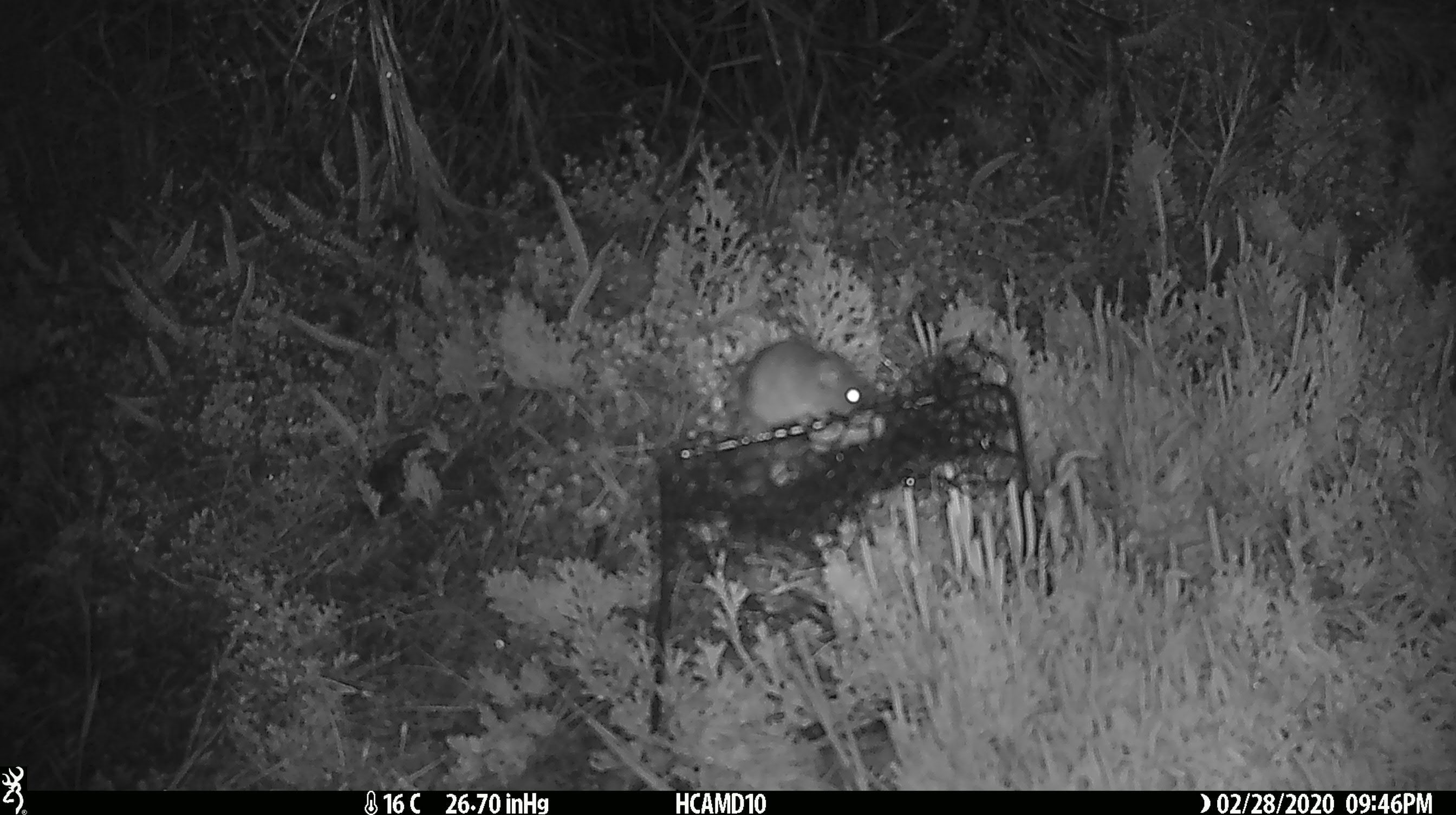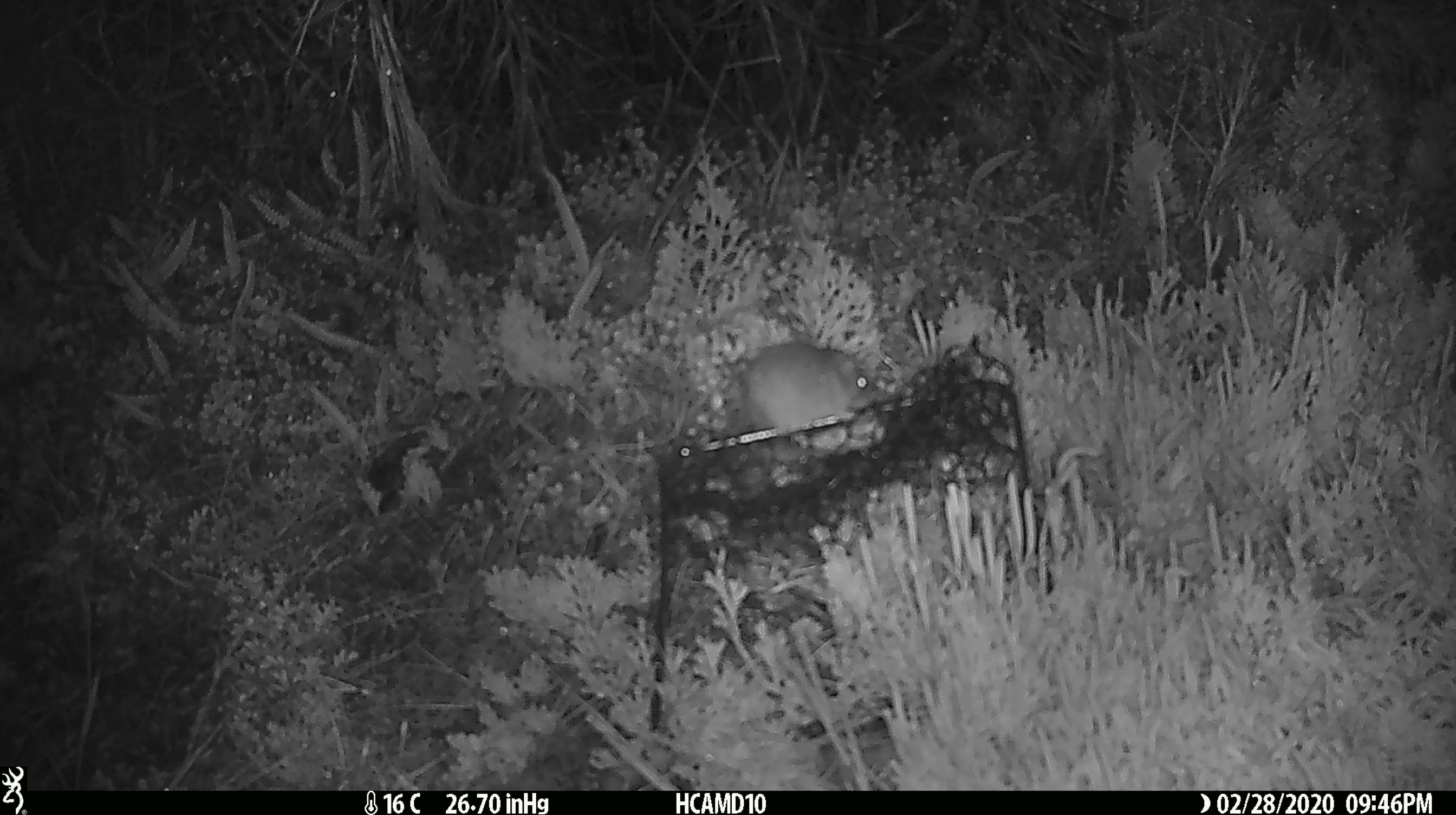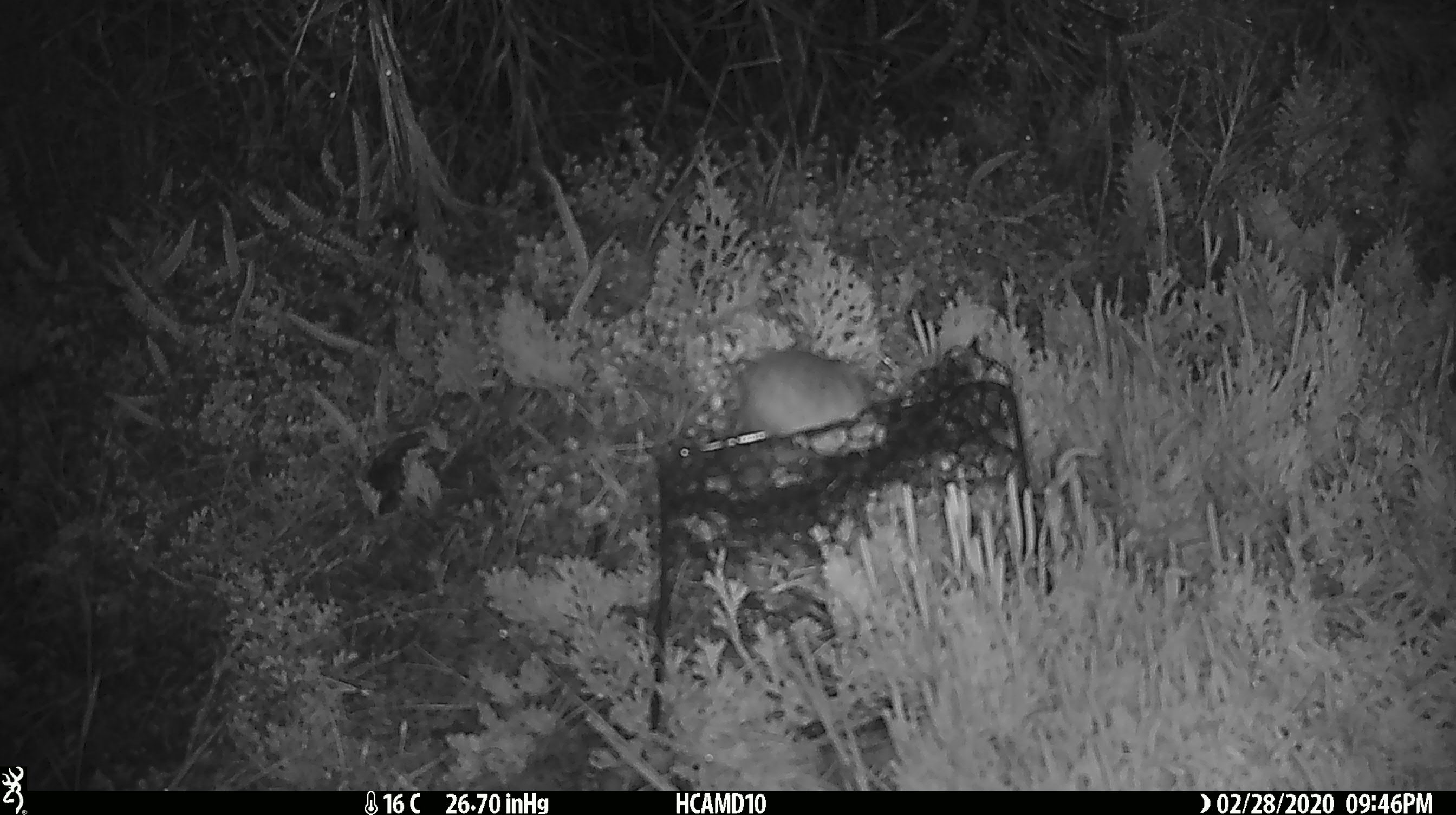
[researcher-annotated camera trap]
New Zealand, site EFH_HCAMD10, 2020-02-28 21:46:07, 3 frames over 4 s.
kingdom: Animalia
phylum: Chordata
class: Mammalia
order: Rodentia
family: Muridae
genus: Mus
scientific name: Mus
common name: mouse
Mouse (Mus).